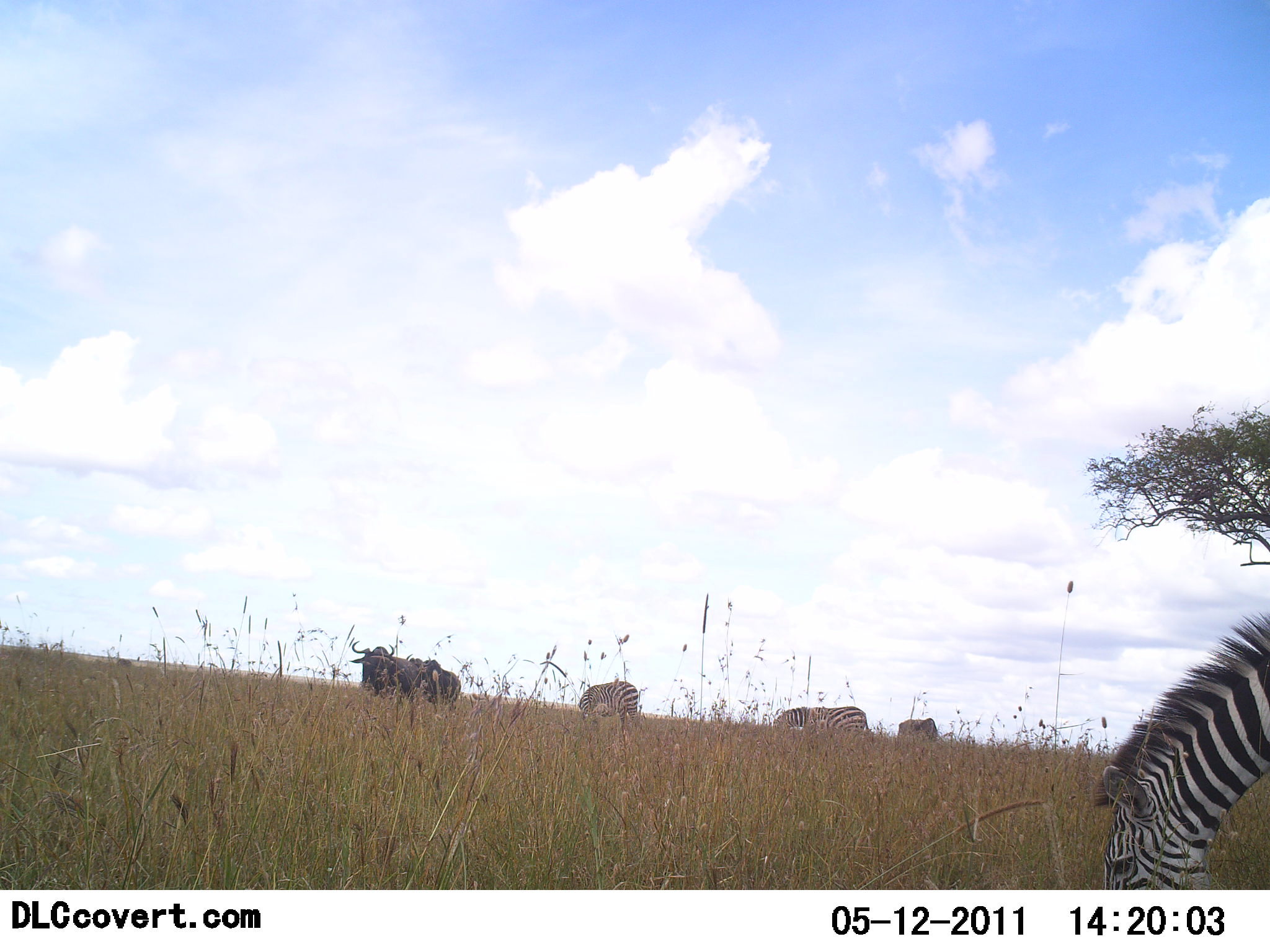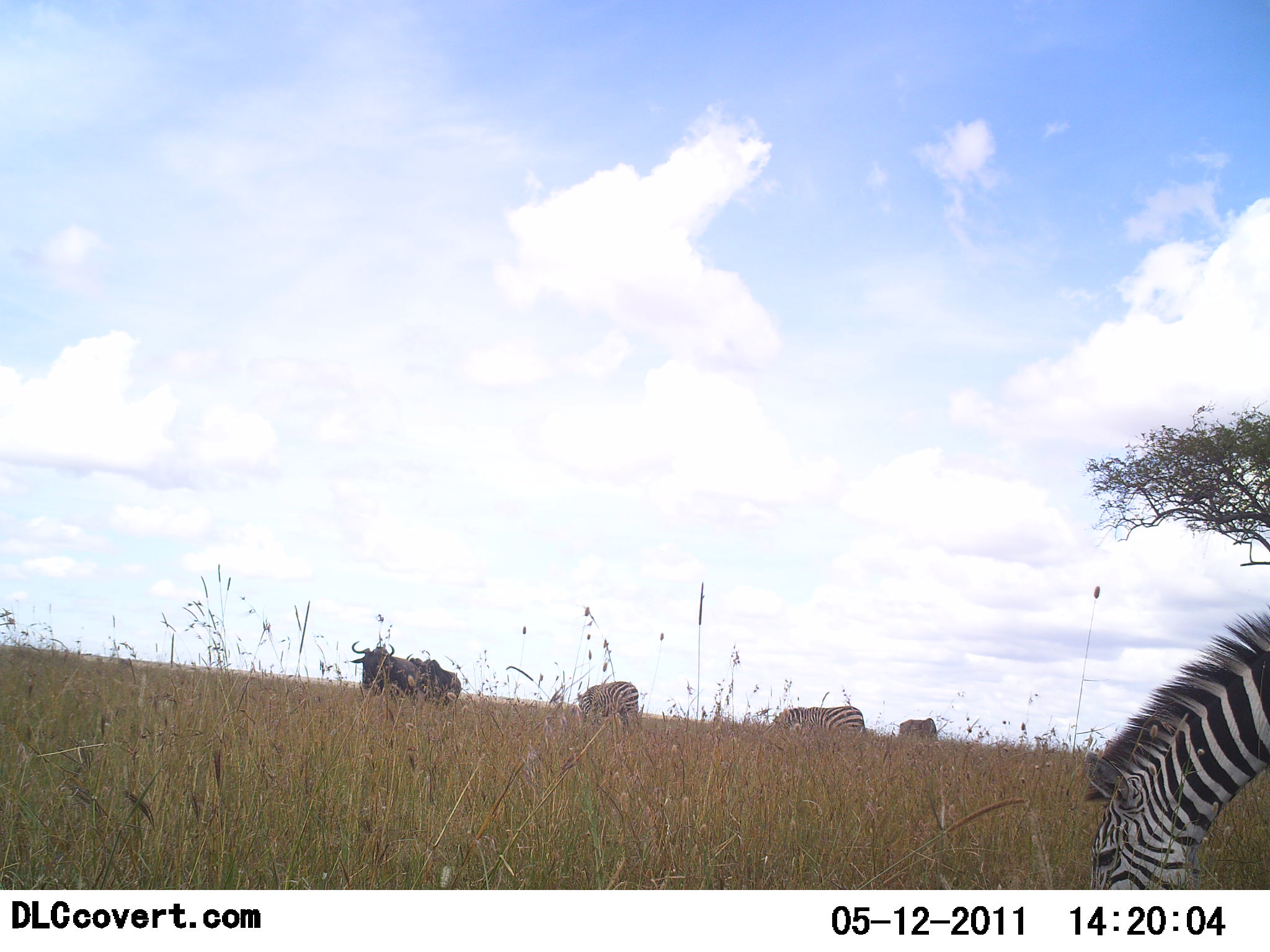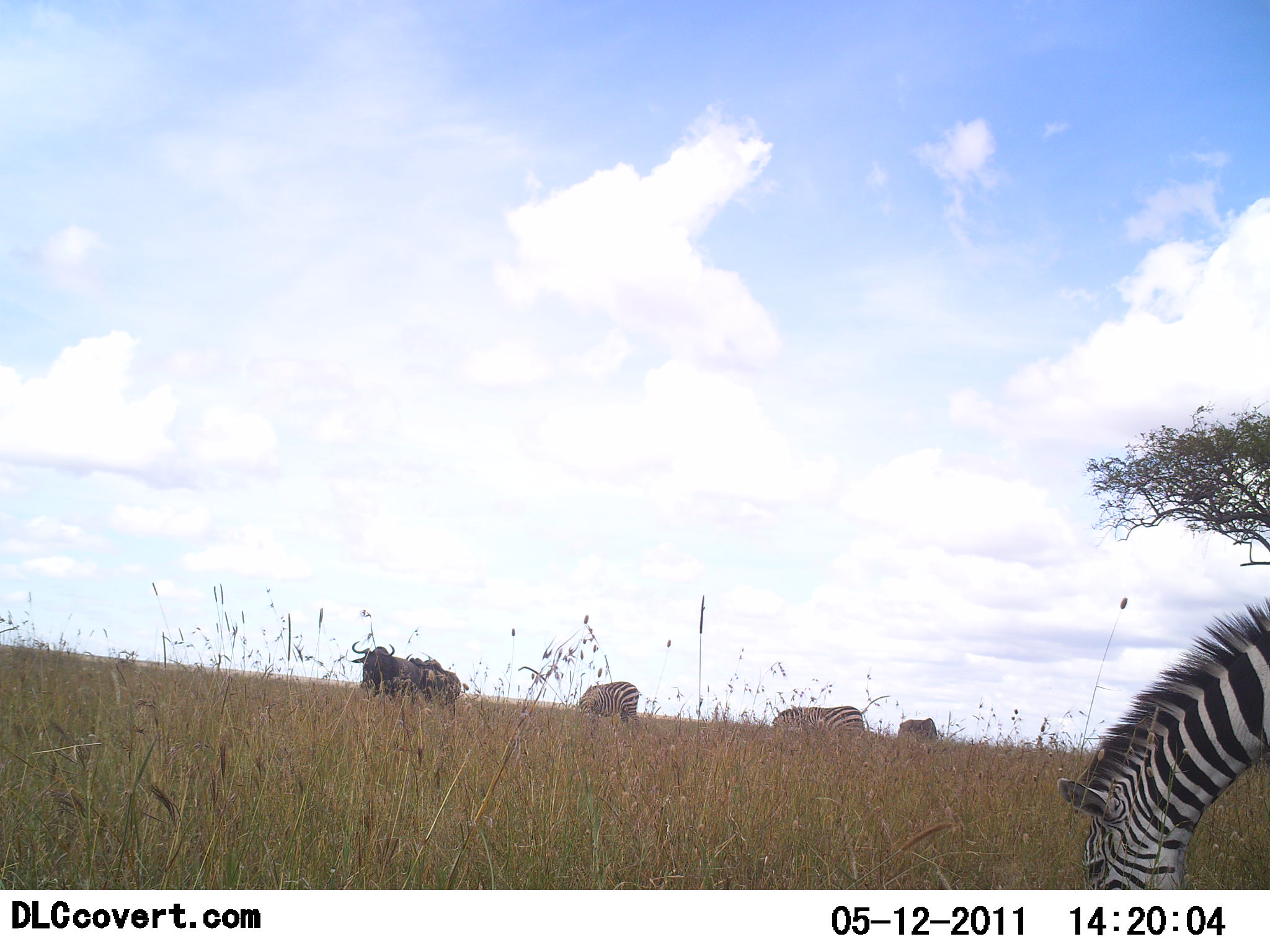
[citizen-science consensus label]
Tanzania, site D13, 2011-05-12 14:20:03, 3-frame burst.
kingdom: Animalia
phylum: Chordata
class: Mammalia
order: Artiodactyla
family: Bovidae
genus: Connochaetes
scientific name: Connochaetes taurinus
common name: blue wildebeest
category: wildebeest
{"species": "wildebeest (blue wildebeest) (Connochaetes taurinus)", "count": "2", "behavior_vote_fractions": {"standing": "80%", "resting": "0%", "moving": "10%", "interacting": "0%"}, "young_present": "0%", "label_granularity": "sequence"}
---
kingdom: Animalia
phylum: Chordata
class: Mammalia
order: Perissodactyla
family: Equidae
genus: Equus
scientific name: Equus quagga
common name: plains zebra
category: zebra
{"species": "zebra (plains zebra) (Equus quagga)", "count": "3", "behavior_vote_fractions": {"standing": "25%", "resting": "0%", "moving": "6%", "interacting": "0%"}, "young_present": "0%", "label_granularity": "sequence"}